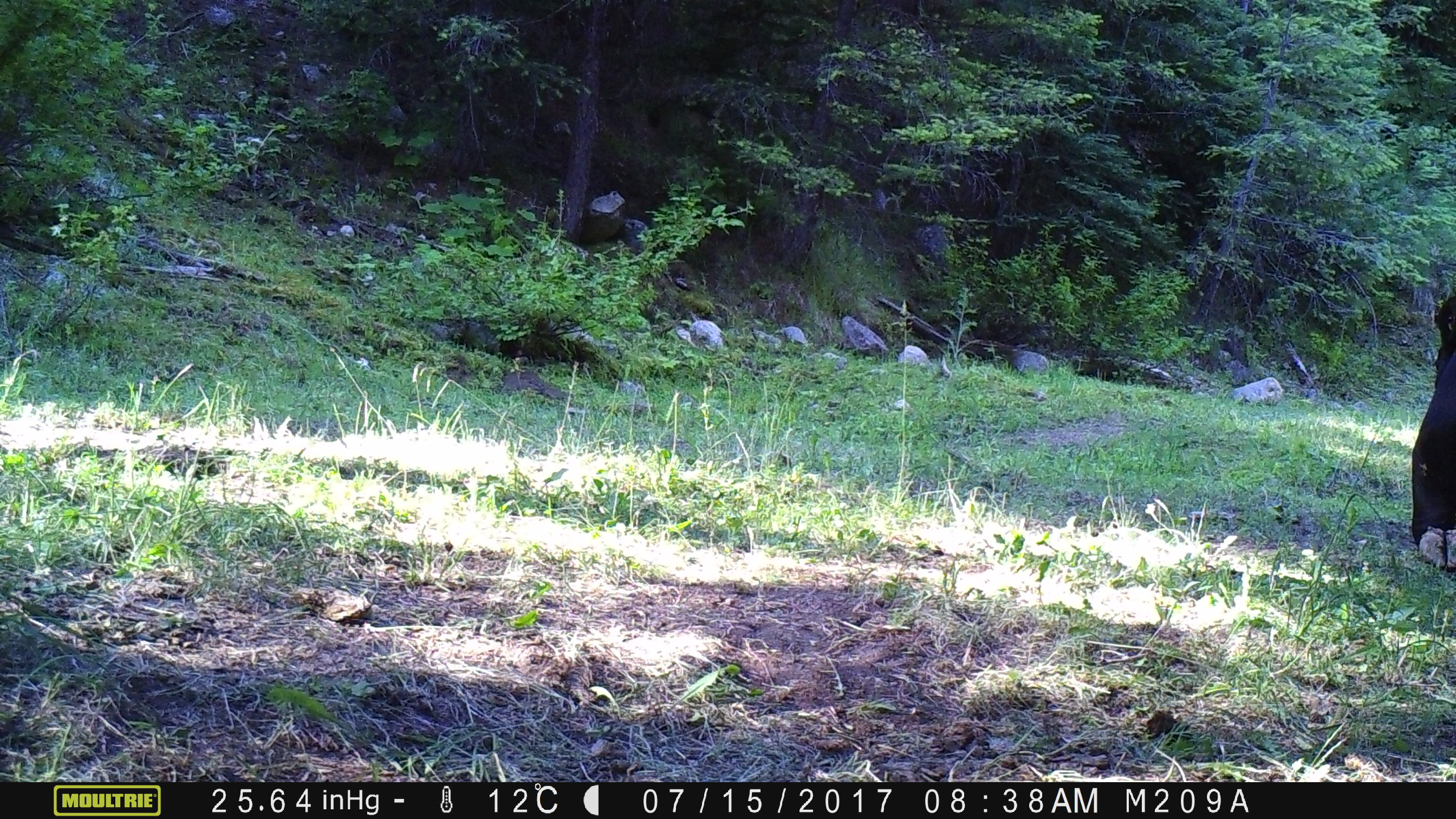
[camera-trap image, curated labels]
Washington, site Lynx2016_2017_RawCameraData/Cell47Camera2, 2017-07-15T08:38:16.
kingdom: Animalia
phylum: Chordata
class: Mammalia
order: Artiodactyla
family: Bovidae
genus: Bos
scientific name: Bos taurus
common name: domestic cattle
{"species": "domestic cattle (Bos taurus)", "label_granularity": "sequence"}